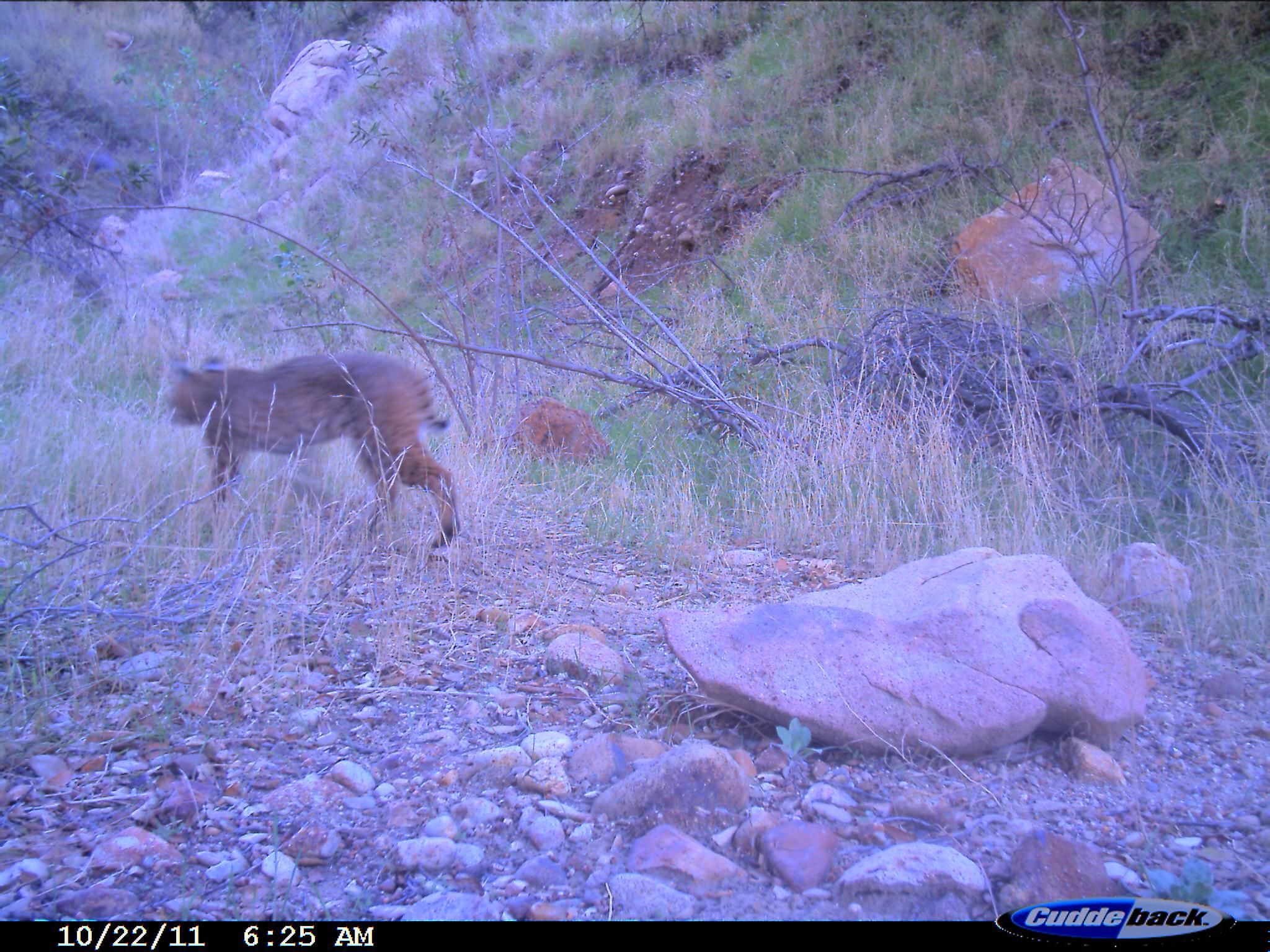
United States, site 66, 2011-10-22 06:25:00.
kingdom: Animalia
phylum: Chordata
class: Mammalia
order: Carnivora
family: Felidae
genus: Lynx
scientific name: Lynx rufus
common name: bobcat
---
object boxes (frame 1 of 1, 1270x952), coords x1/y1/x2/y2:
bobcat: 166/348/464/557